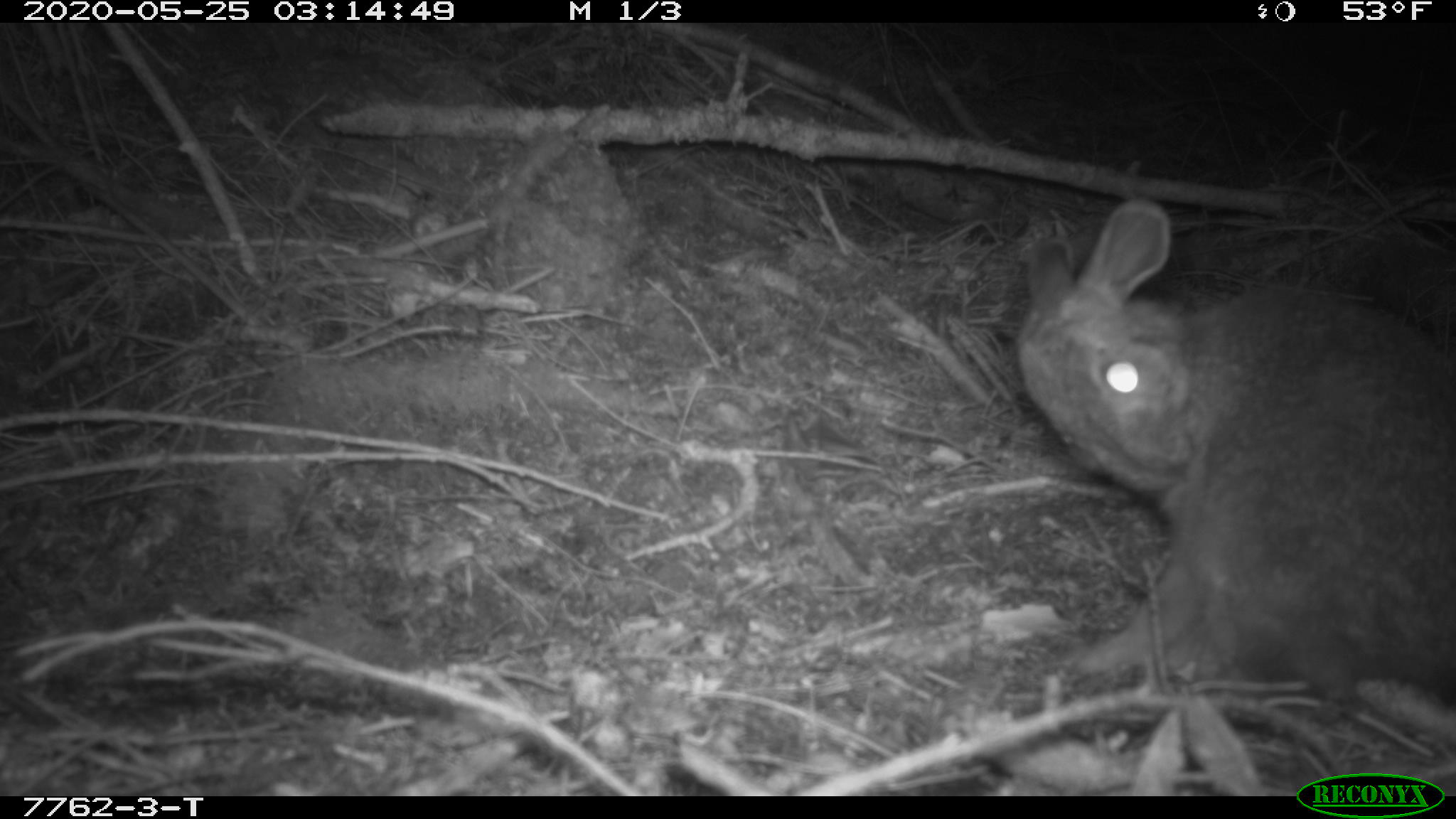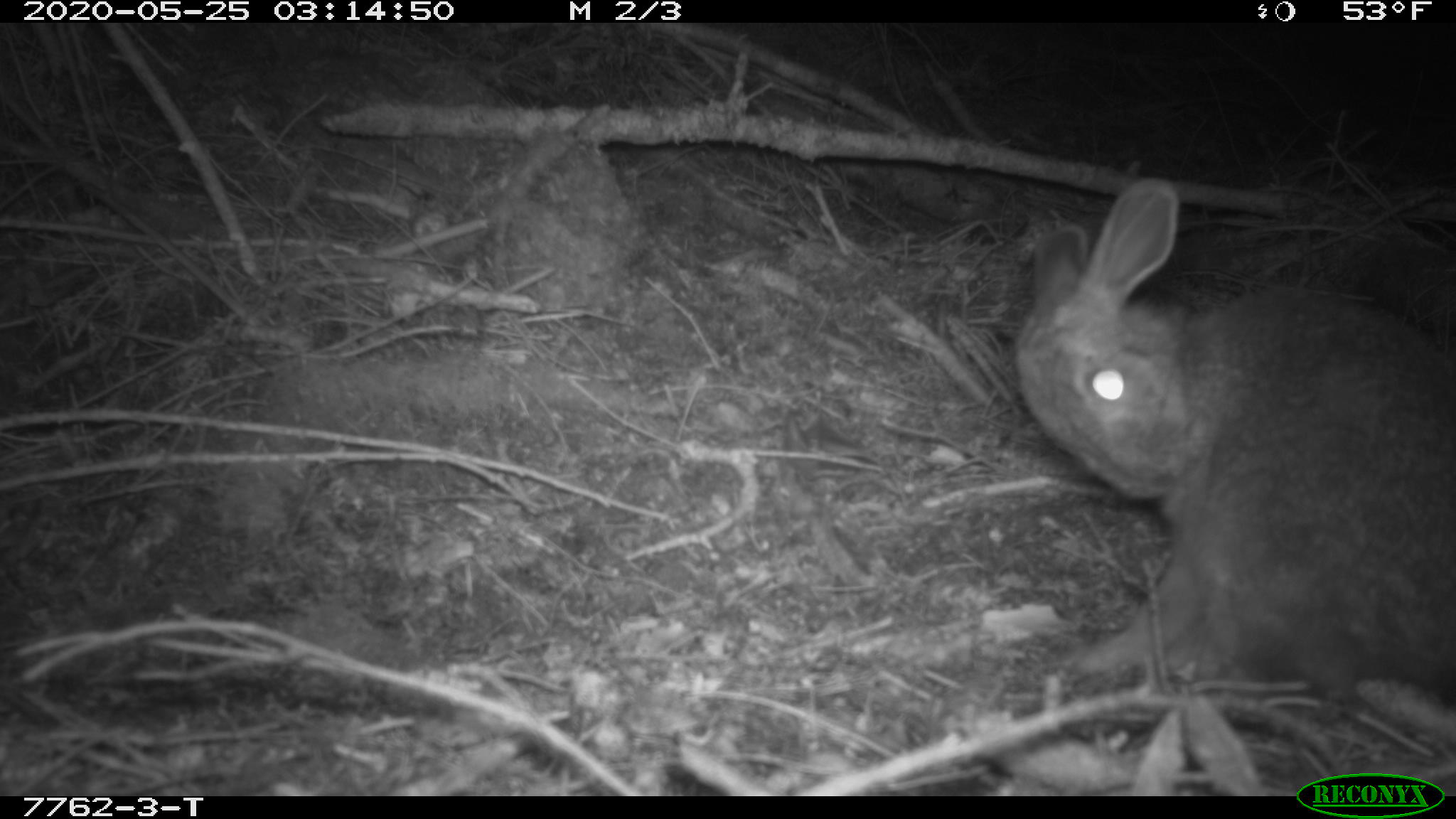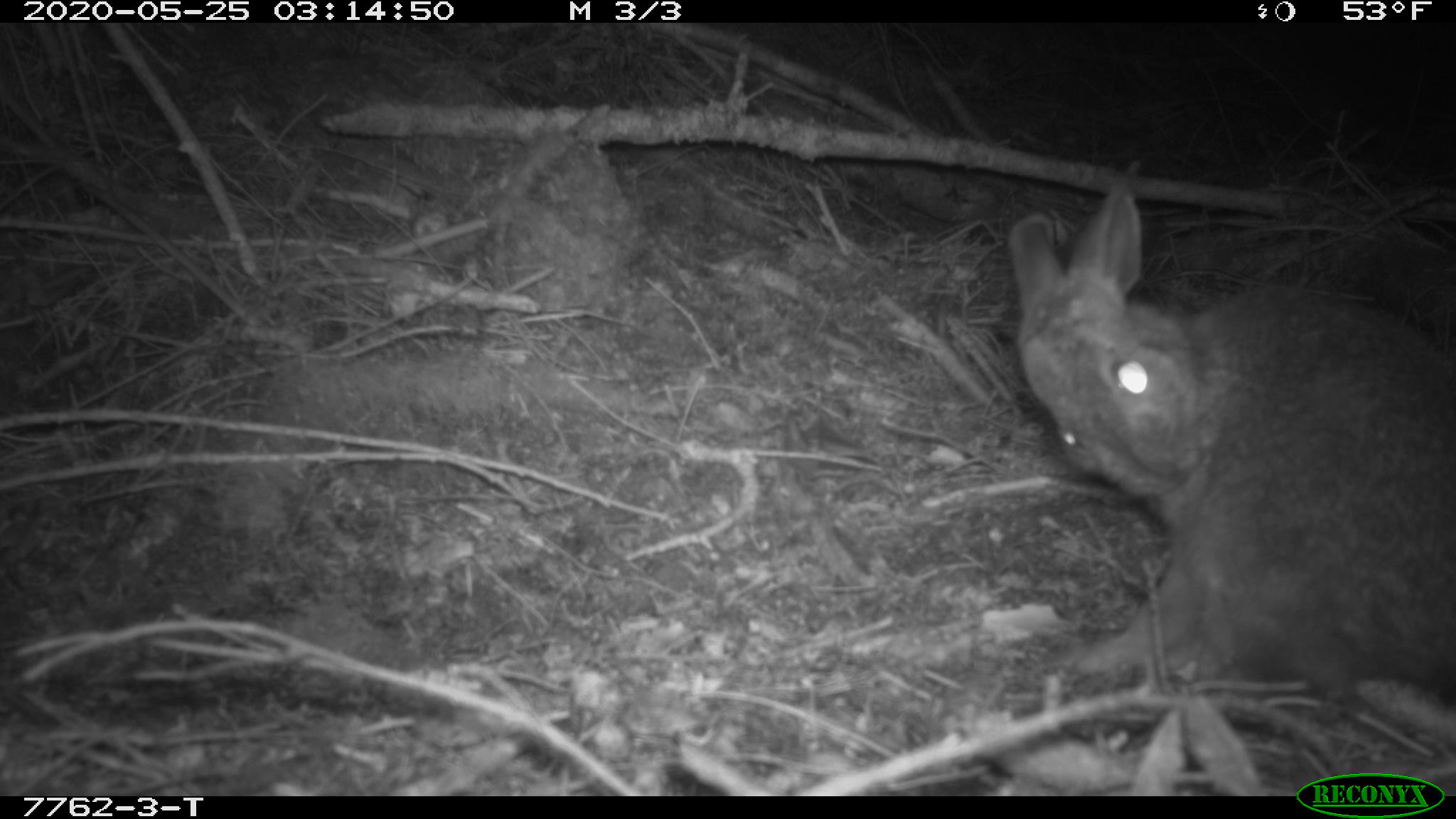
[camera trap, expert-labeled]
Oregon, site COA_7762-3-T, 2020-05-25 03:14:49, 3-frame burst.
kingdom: Animalia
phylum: Chordata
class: Mammalia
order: Lagomorpha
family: Leporidae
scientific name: Leporidae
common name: hares and rabbits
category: leporidae family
Leporidae family (hares and rabbits) (Leporidae).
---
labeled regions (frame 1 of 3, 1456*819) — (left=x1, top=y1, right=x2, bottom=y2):
leporidae family: (left=1014, top=195, right=1449, bottom=716)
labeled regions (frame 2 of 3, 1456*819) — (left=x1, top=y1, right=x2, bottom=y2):
leporidae family: (left=1005, top=173, right=1450, bottom=712)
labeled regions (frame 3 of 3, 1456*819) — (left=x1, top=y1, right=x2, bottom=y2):
leporidae family: (left=1005, top=182, right=1449, bottom=702)